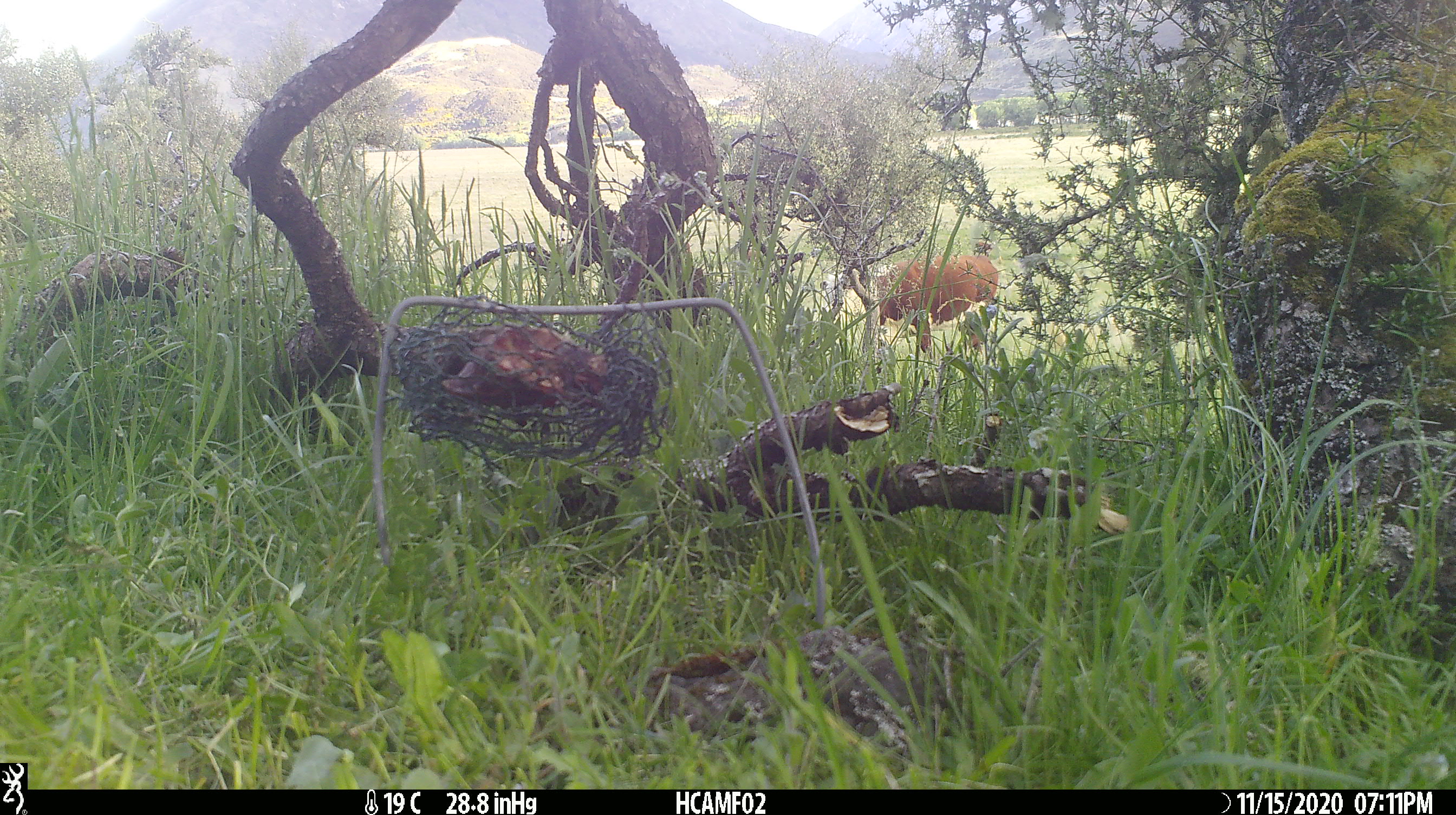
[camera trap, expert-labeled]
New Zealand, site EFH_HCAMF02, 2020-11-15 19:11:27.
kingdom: Animalia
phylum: Chordata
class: Mammalia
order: Artiodactyla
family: Bovidae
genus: Bos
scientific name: Bos taurus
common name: domestic cow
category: cow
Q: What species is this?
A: Cow (domestic cow) (Bos taurus).